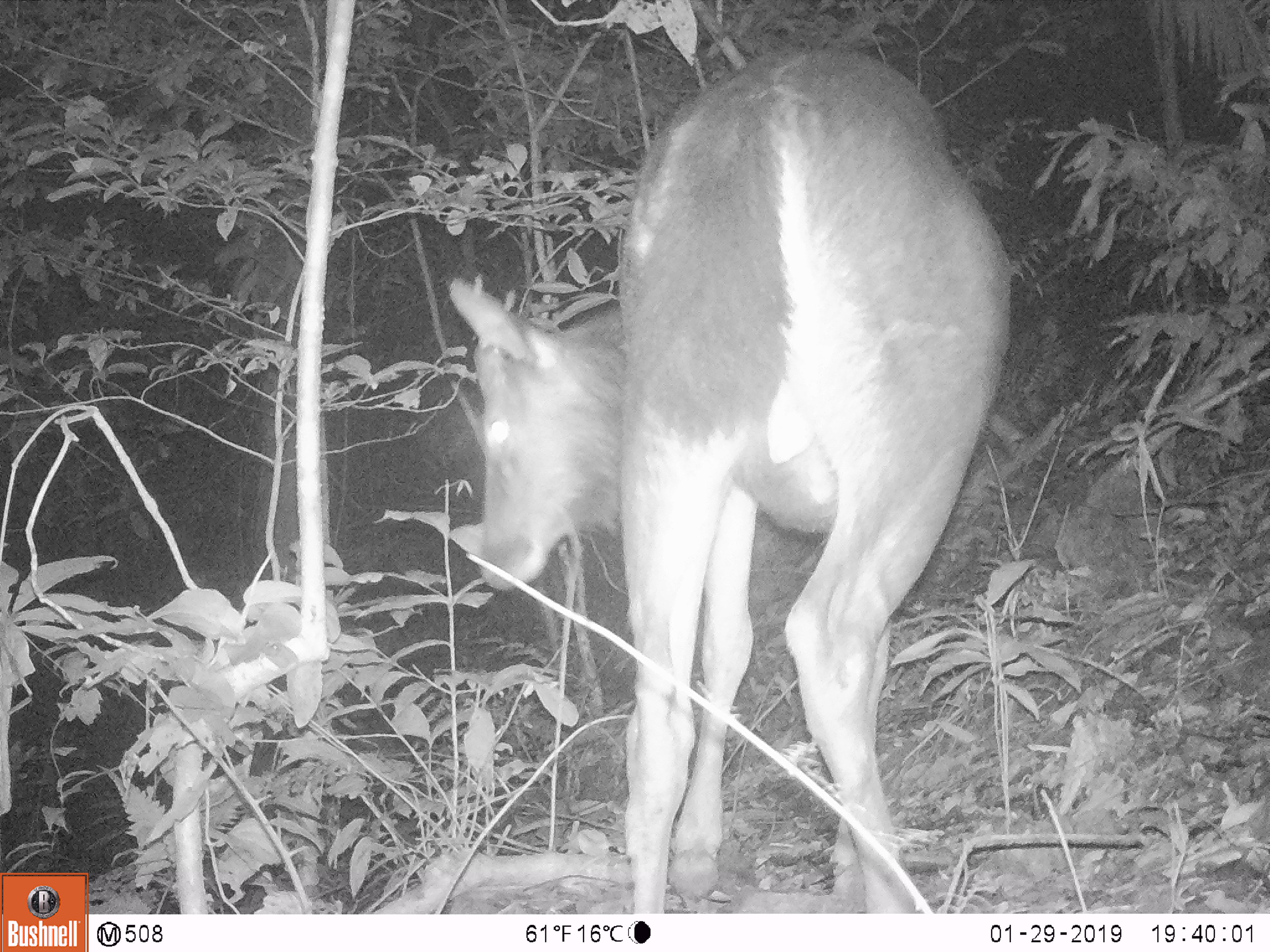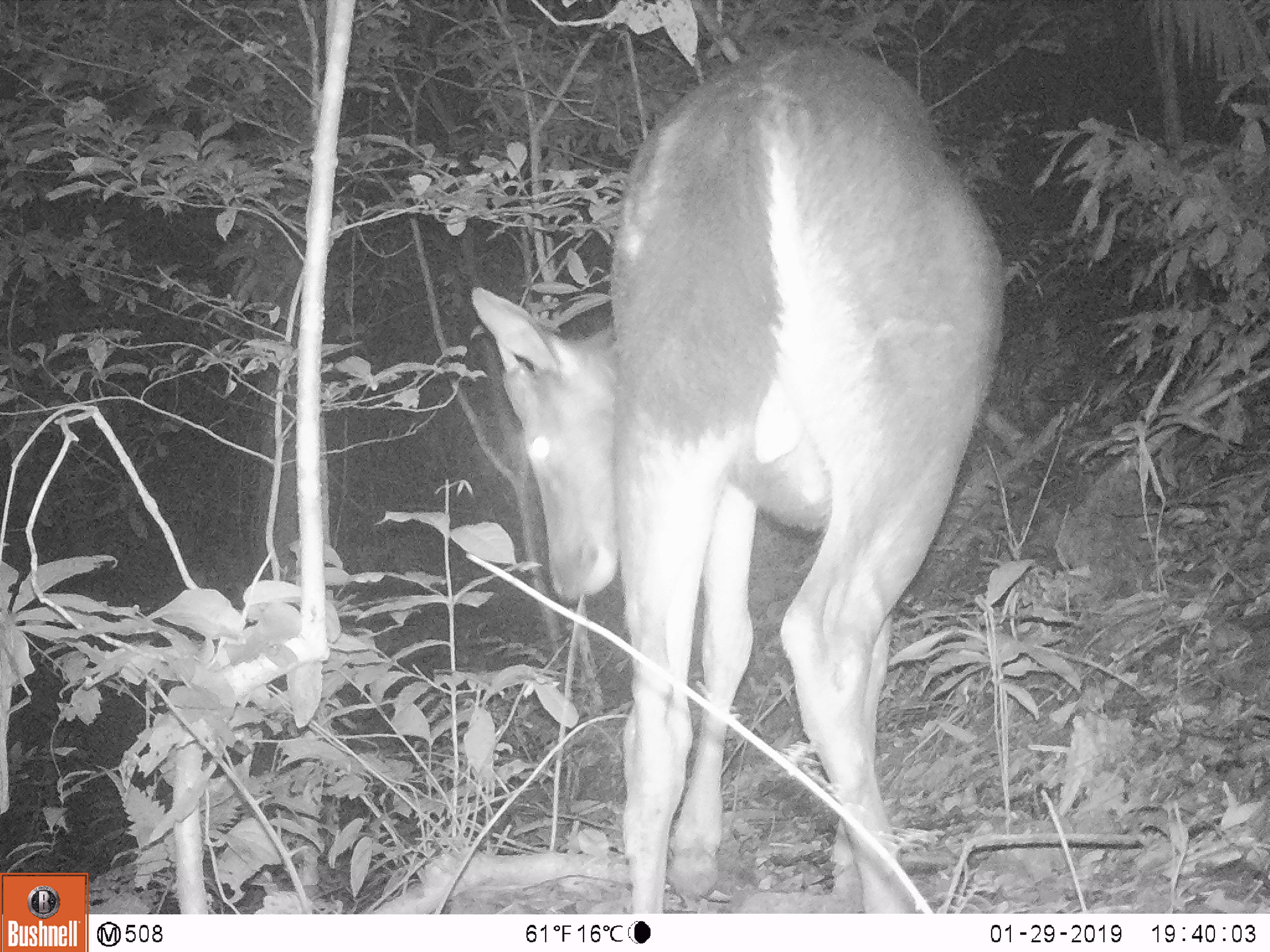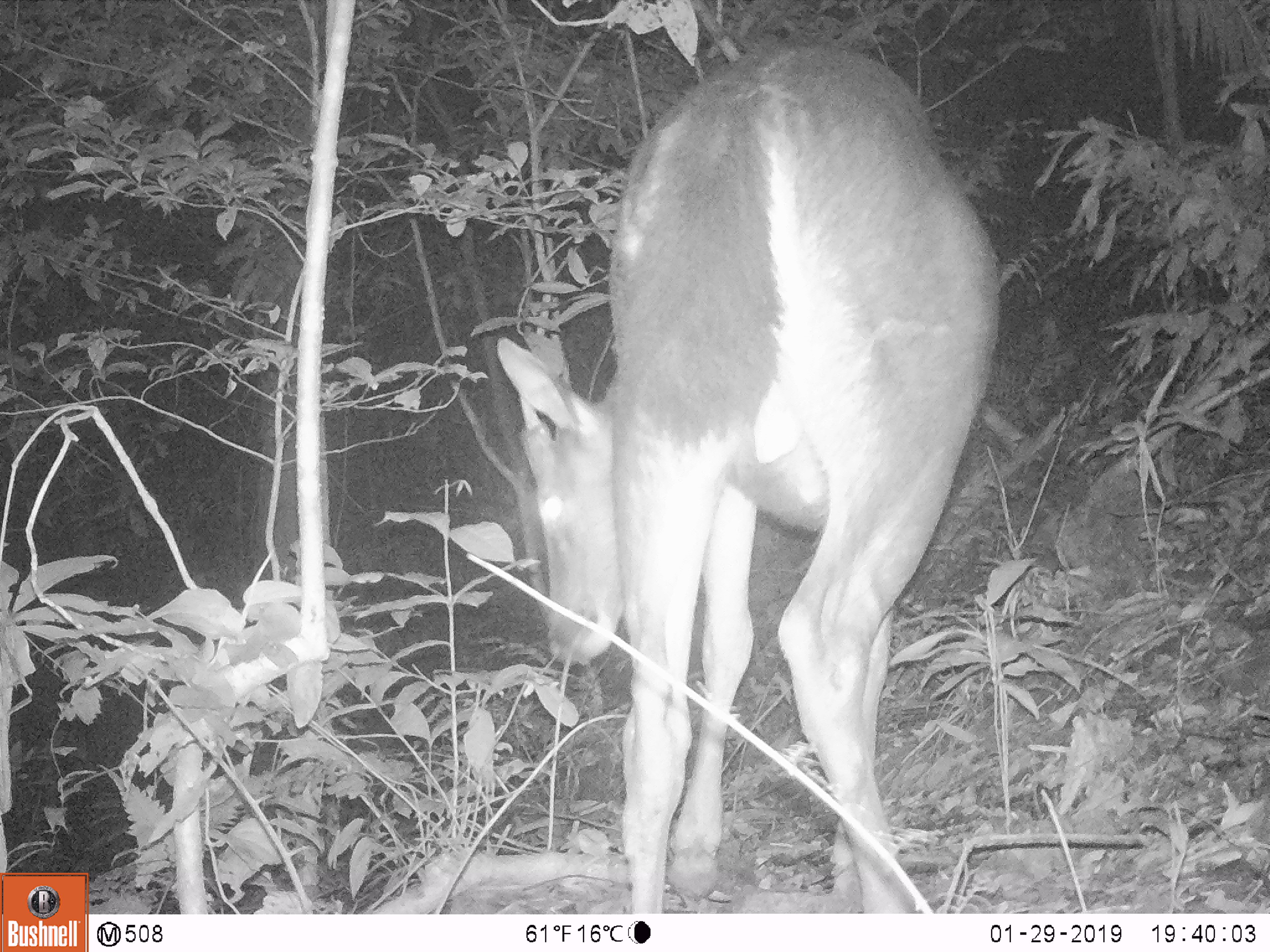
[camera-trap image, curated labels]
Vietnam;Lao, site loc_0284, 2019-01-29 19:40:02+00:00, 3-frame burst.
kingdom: Animalia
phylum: Chordata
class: Mammalia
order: Artiodactyla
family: Cervidae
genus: Rusa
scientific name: Rusa unicolor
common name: sambar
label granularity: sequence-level